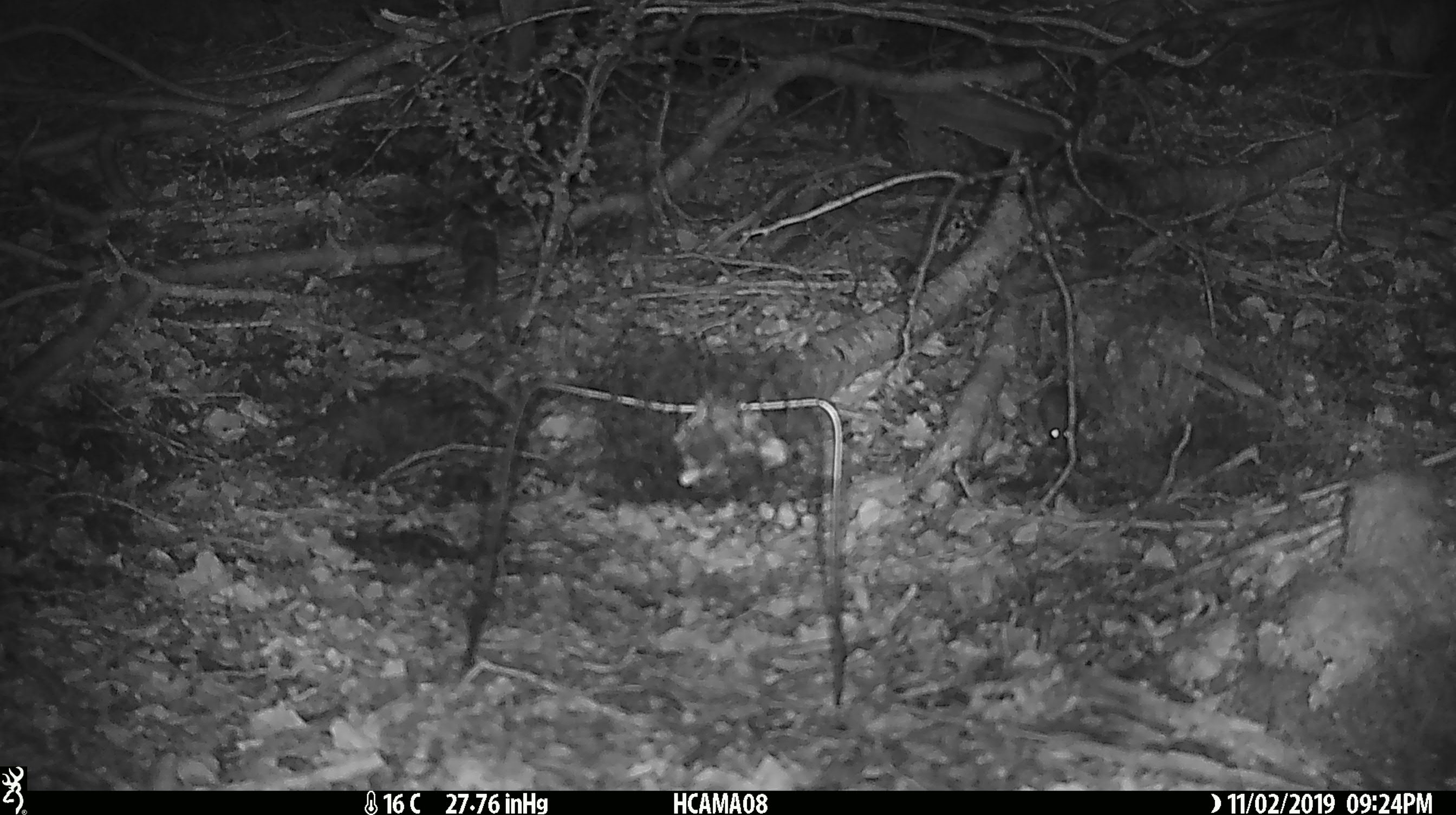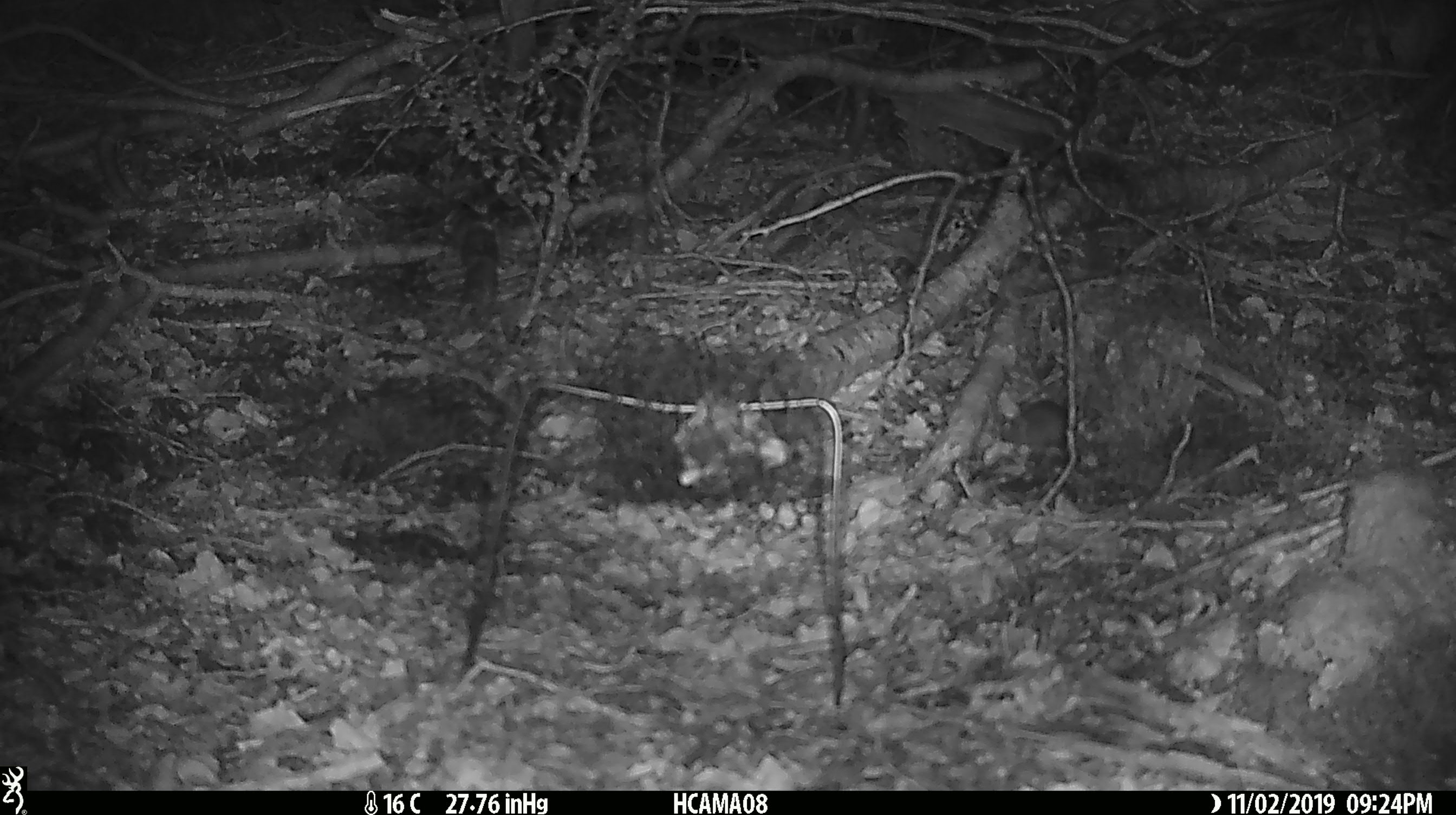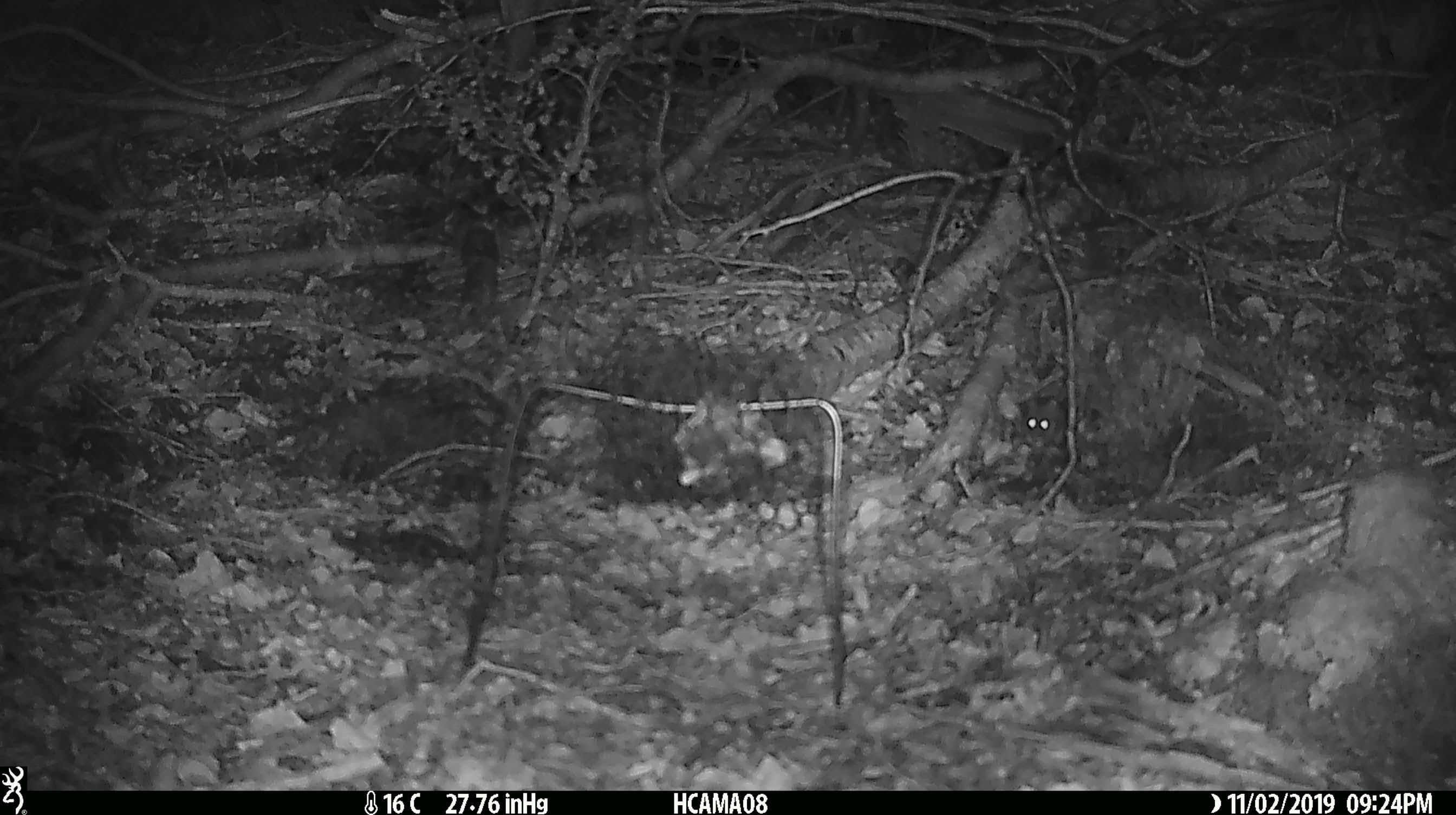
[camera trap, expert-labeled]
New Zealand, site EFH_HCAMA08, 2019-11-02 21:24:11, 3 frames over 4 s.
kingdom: Animalia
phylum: Chordata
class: Mammalia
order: Rodentia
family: Muridae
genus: Mus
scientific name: Mus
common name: mouse